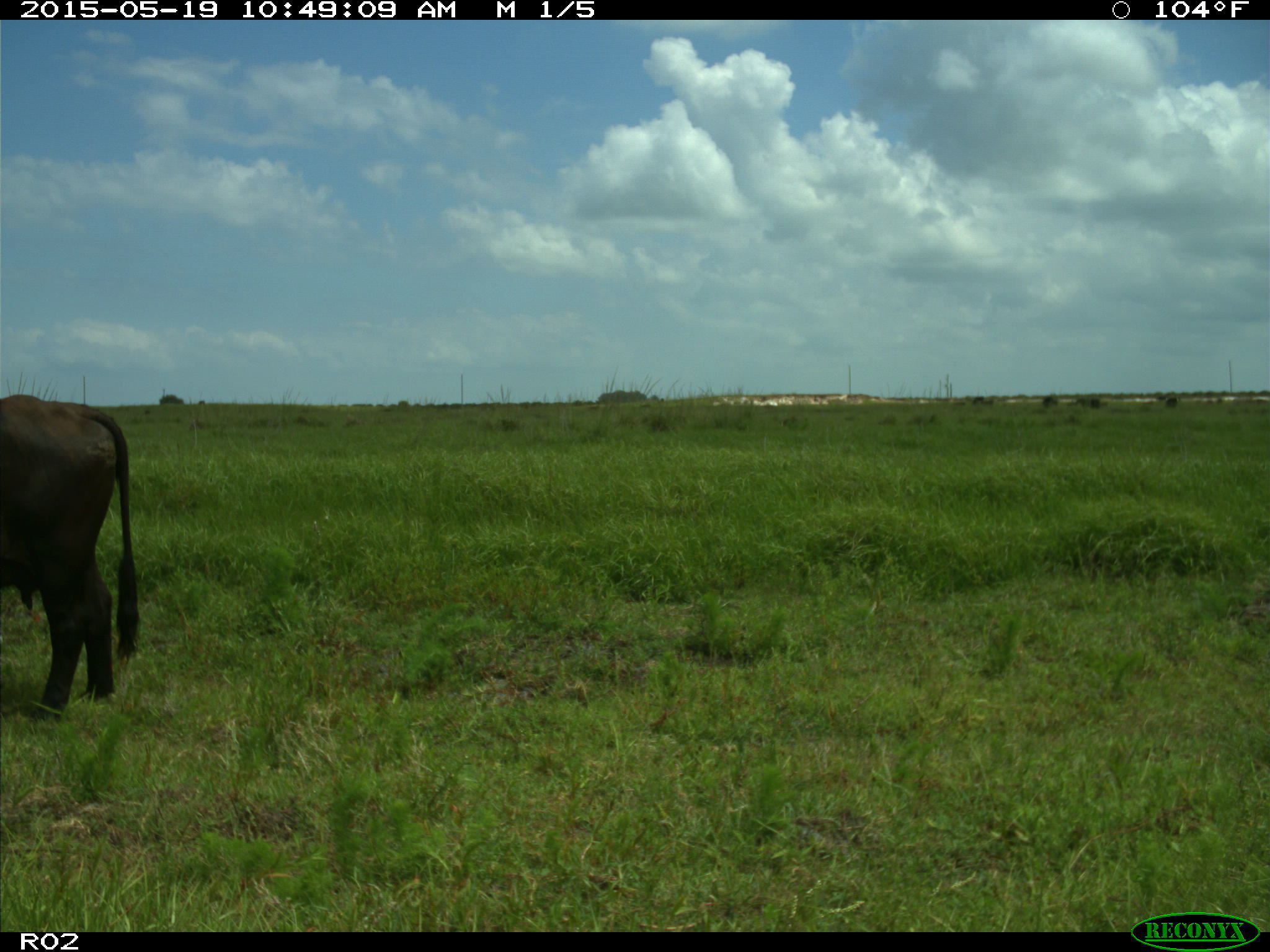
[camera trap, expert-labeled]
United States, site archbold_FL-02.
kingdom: Animalia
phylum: Chordata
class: Mammalia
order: Artiodactyla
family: Bovidae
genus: Bos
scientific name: Bos taurus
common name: domestic cow